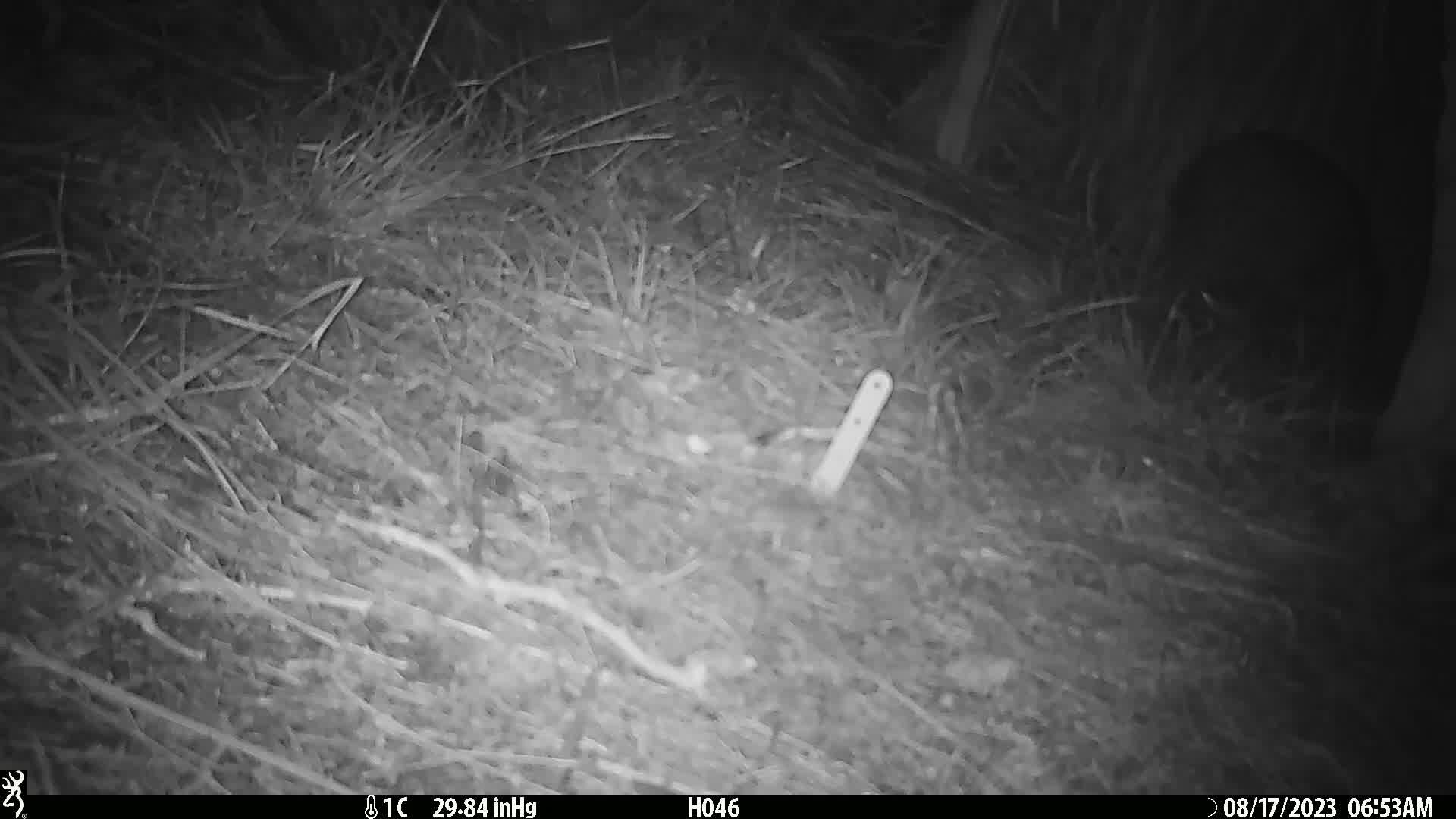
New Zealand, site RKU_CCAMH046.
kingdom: Animalia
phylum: Chordata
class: Aves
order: Apterygiformes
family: Apterygidae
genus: Apteryx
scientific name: Apteryx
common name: kiwi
Kiwi (Apteryx).